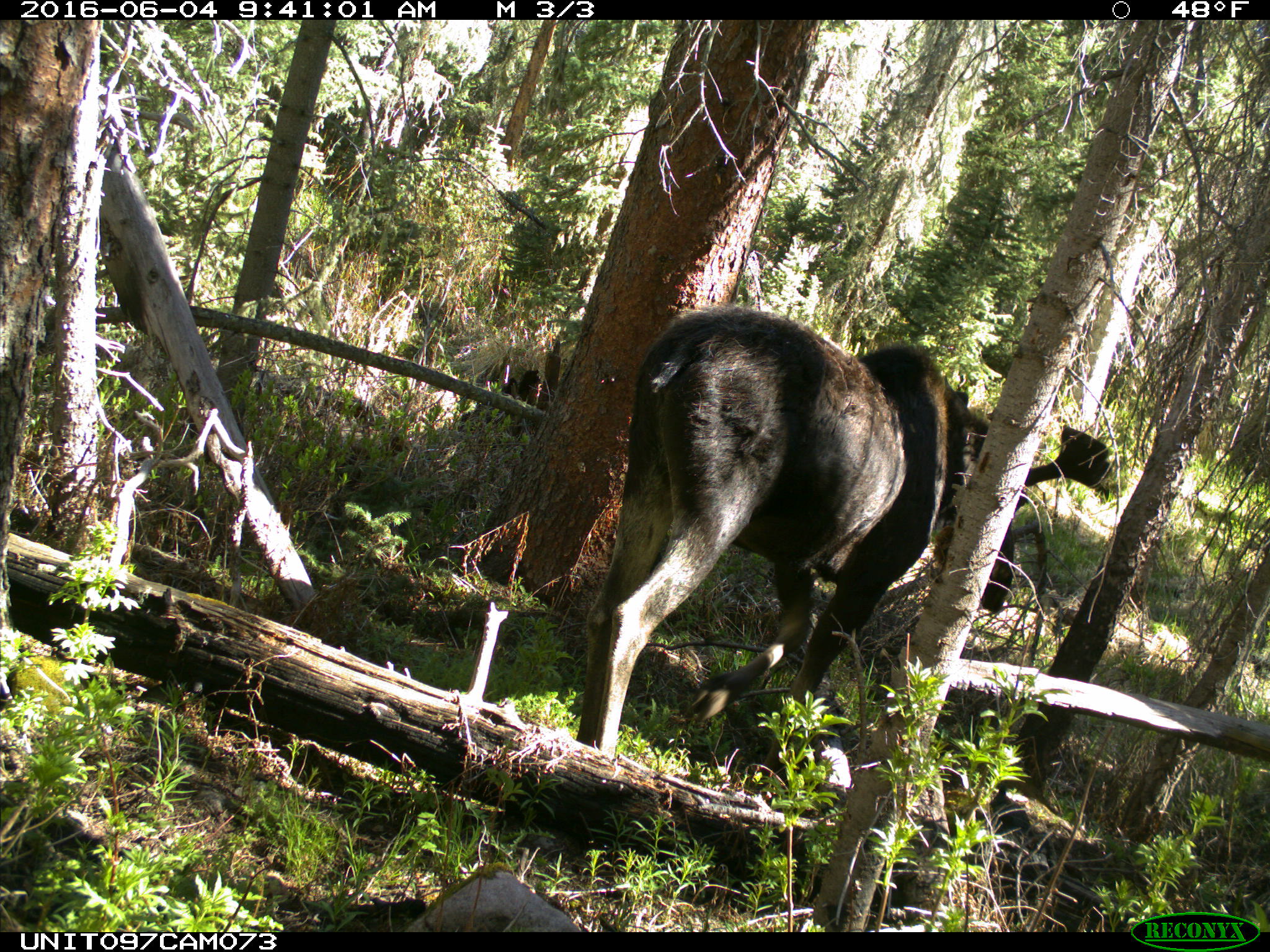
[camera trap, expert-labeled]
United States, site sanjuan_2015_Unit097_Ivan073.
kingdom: Animalia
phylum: Chordata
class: Mammalia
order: Artiodactyla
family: Cervidae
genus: Alces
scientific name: Alces alces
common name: moose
Alces alces (moose).